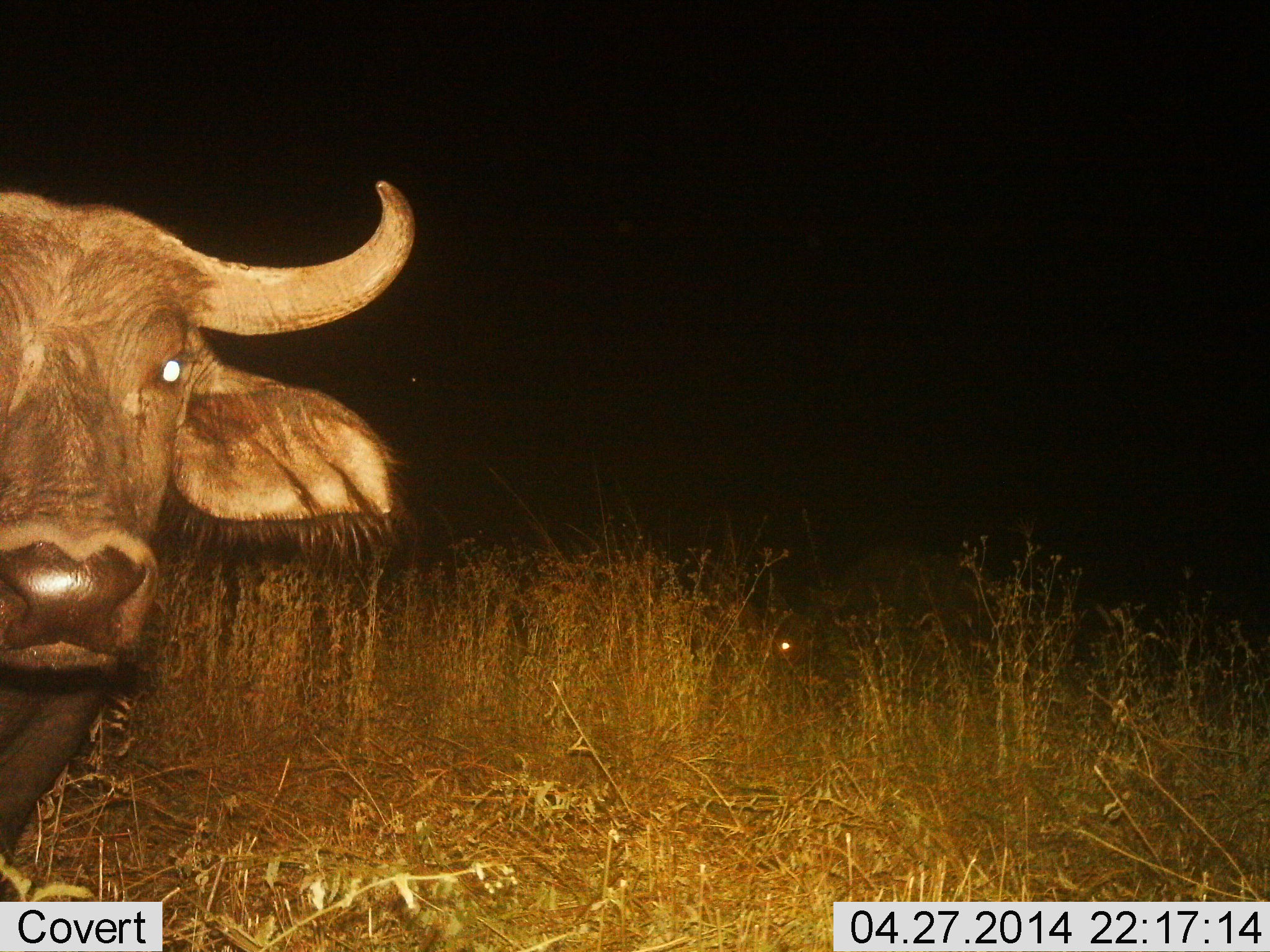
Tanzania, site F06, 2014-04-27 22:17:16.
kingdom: Animalia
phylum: Chordata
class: Mammalia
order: Artiodactyla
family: Bovidae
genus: Syncerus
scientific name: Syncerus caffer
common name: cape buffalo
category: buffalo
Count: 1.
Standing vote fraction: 90%.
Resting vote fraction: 0%.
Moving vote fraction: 10%.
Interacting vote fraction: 0%.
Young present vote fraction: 0%.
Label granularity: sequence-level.